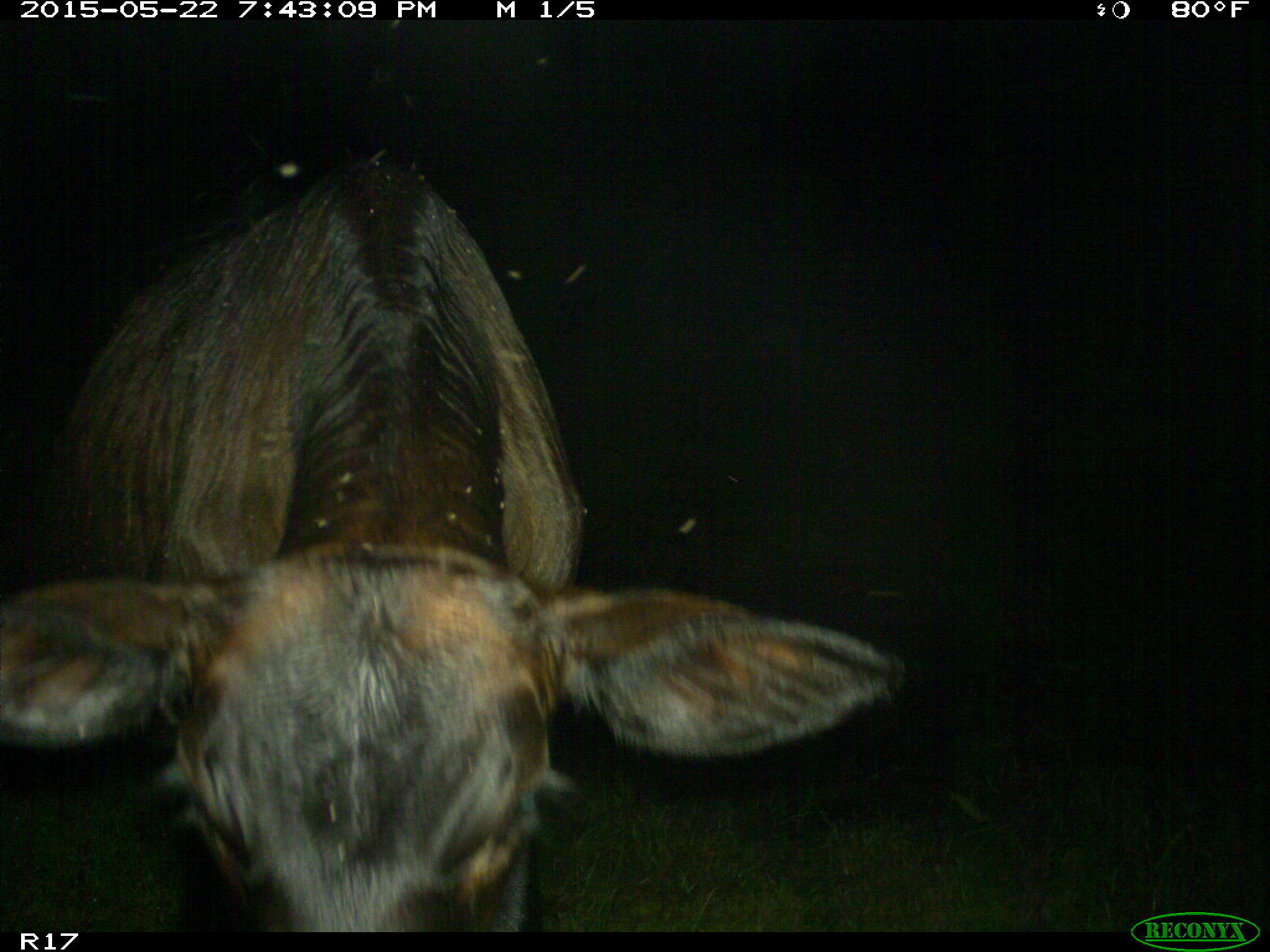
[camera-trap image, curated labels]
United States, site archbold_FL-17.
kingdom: Animalia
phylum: Chordata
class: Mammalia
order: Artiodactyla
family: Bovidae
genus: Bos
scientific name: Bos taurus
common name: domestic cow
Bos taurus (domestic cow).